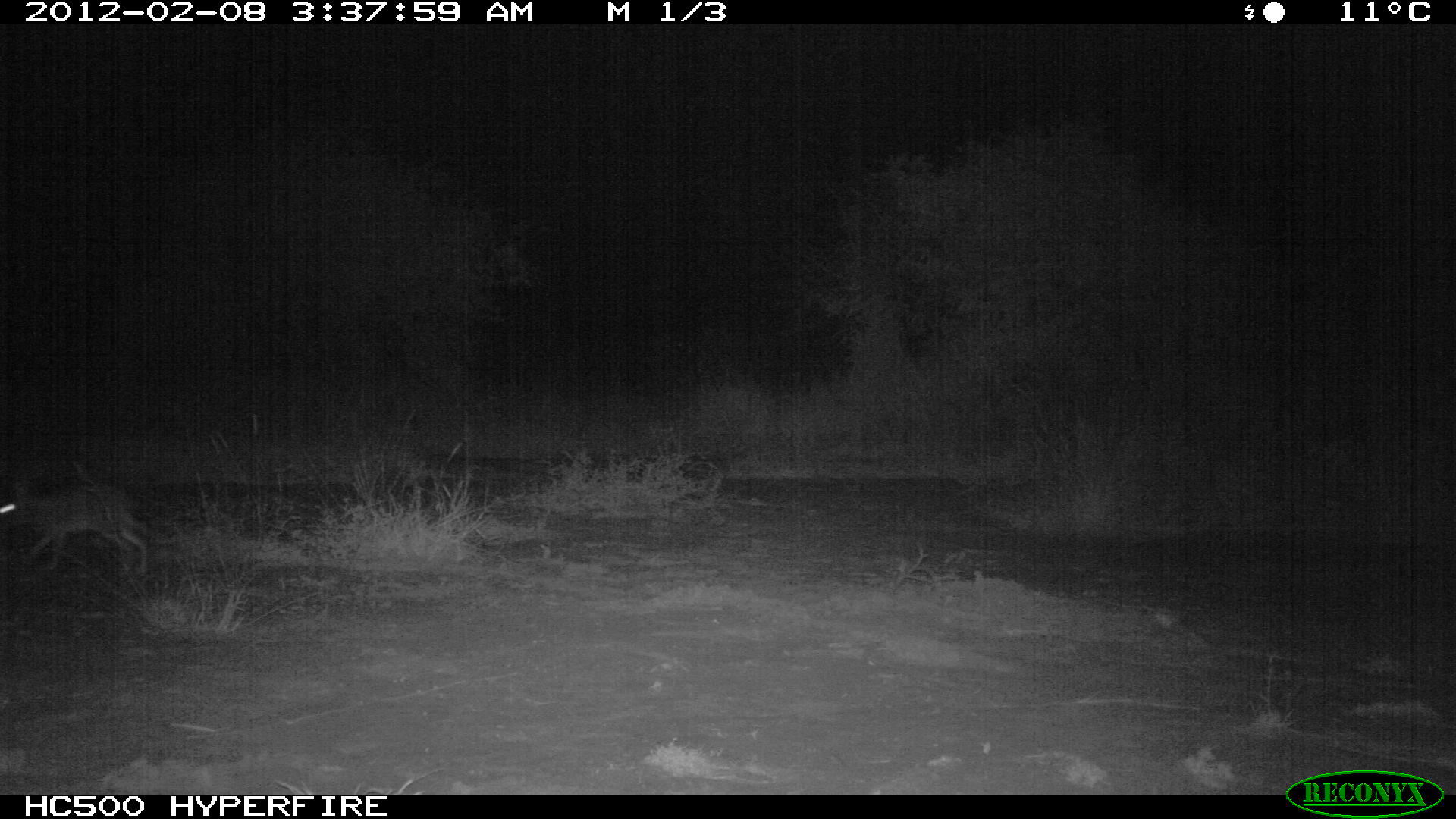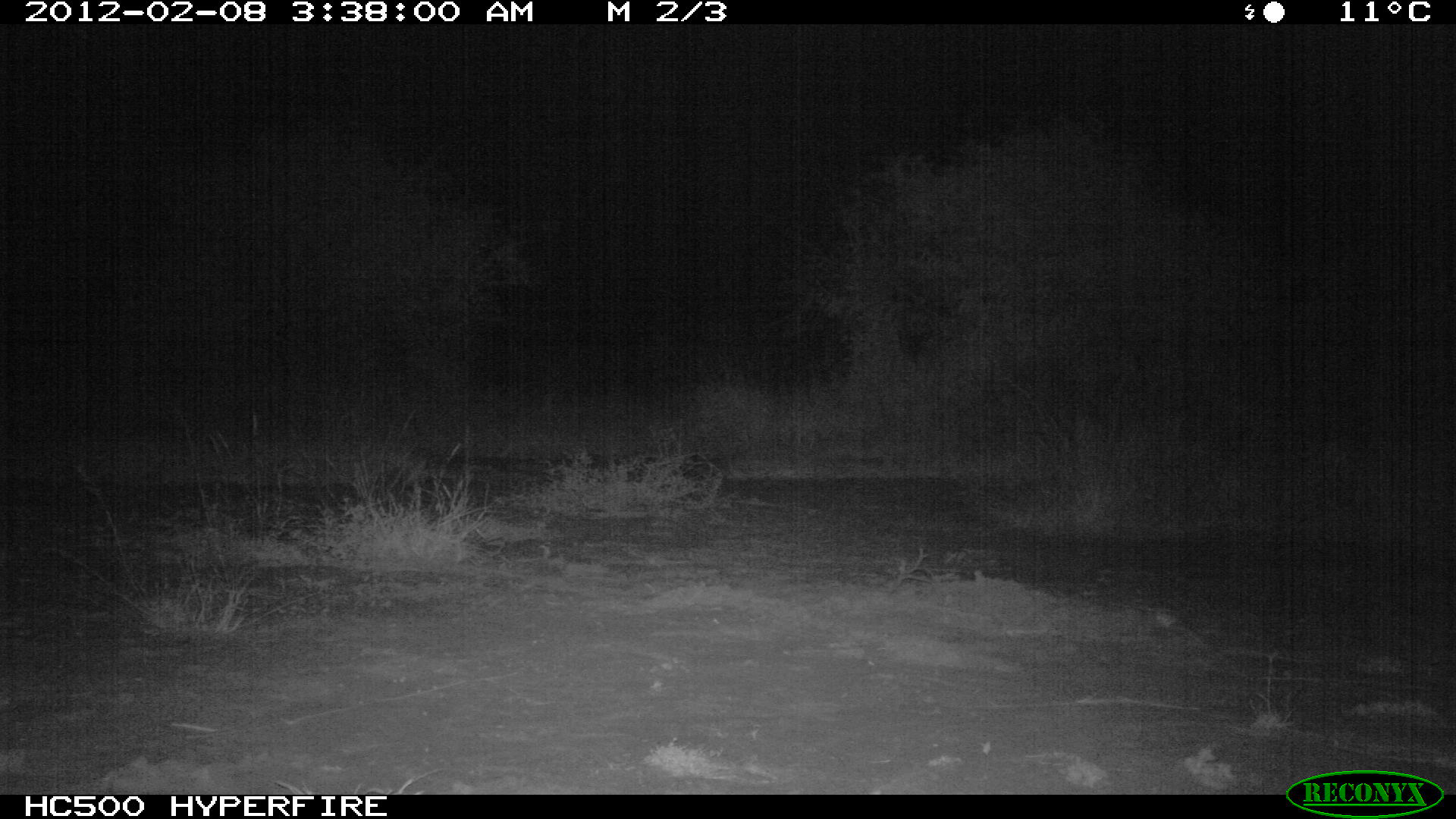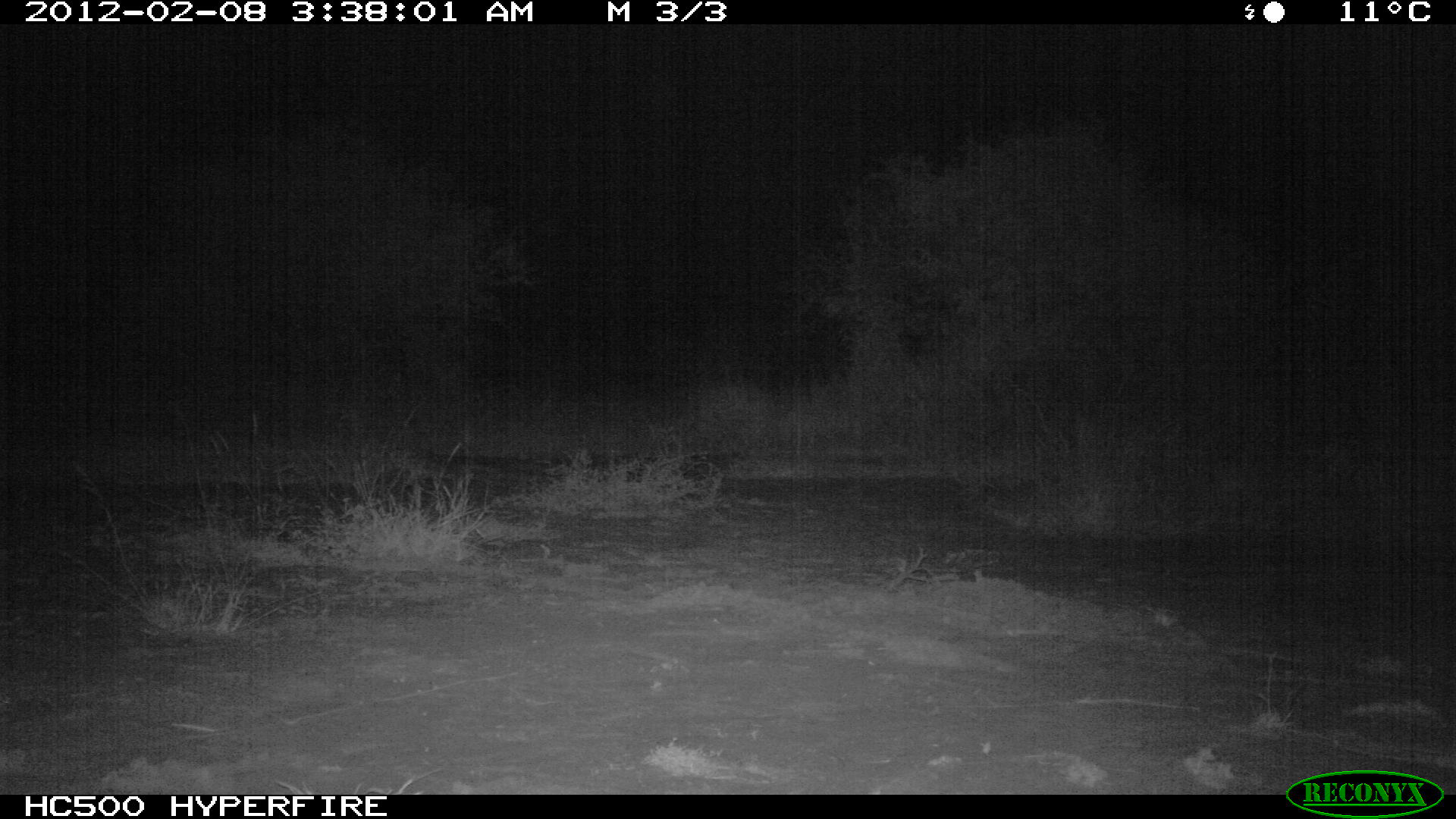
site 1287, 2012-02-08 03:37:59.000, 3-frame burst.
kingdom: Animalia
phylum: Chordata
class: Mammalia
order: Artiodactyla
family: Bovidae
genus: Madoqua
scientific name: Madoqua guentheri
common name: günther's dik-dik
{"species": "Madoqua guentheri (günther's dik-dik)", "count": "1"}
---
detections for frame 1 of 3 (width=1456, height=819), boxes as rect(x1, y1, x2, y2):
madoqua guentheri: rect(0, 481, 151, 578)